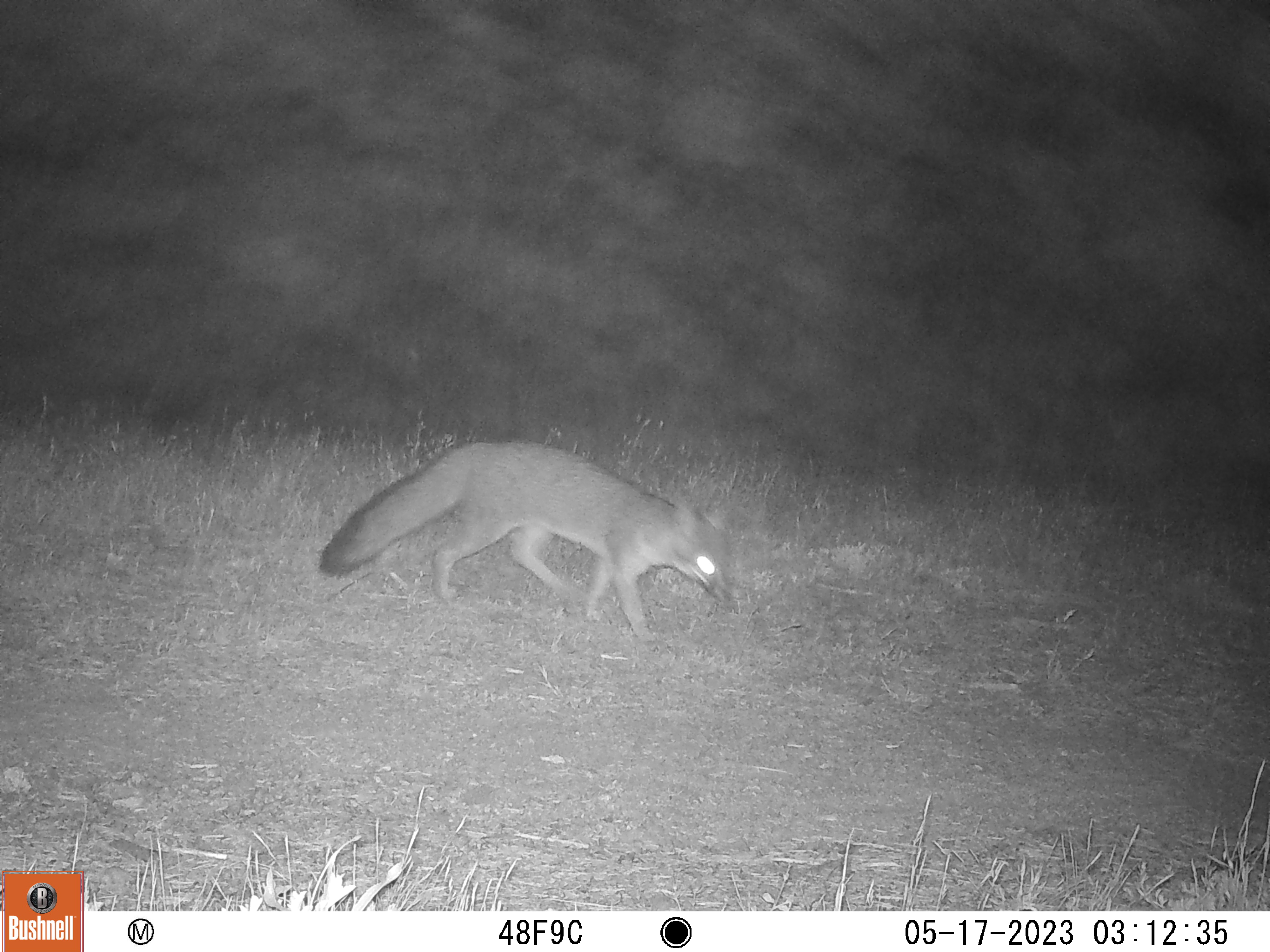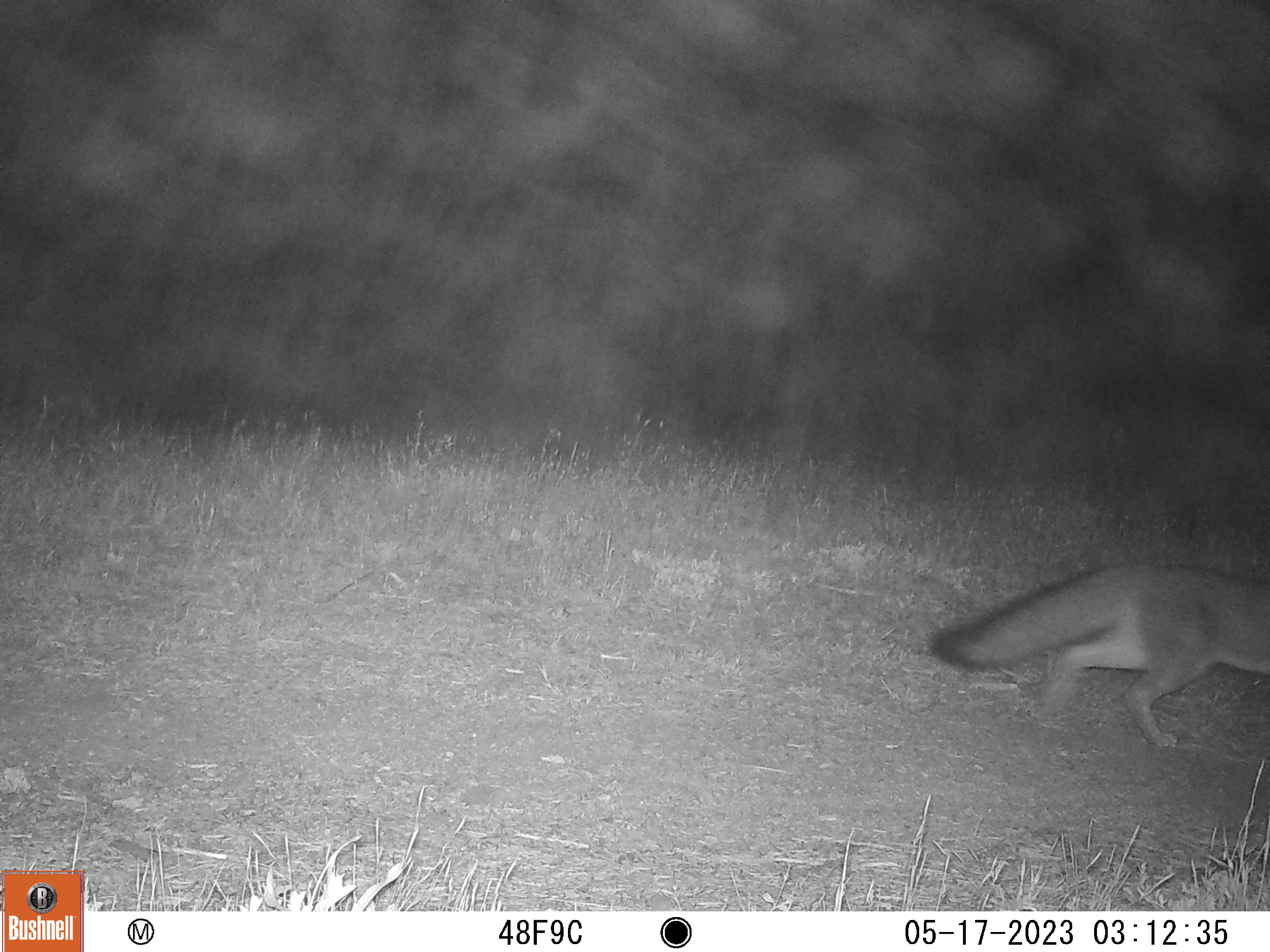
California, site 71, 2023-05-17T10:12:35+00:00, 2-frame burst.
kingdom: Animalia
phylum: Chordata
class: Mammalia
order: Carnivora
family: Canidae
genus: Urocyon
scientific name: Urocyon cinereoargenteus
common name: gray fox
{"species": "gray fox (Urocyon cinereoargenteus)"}